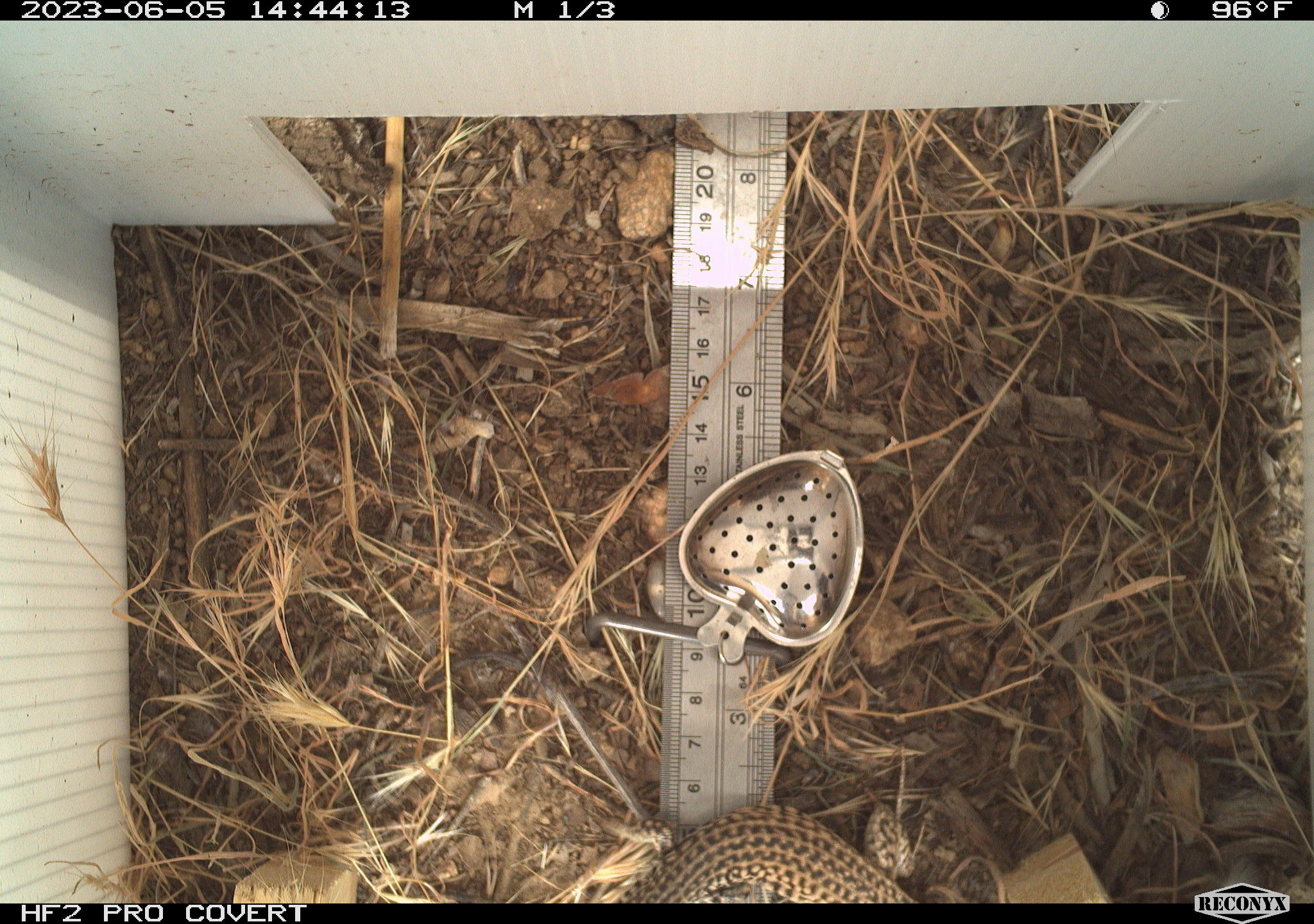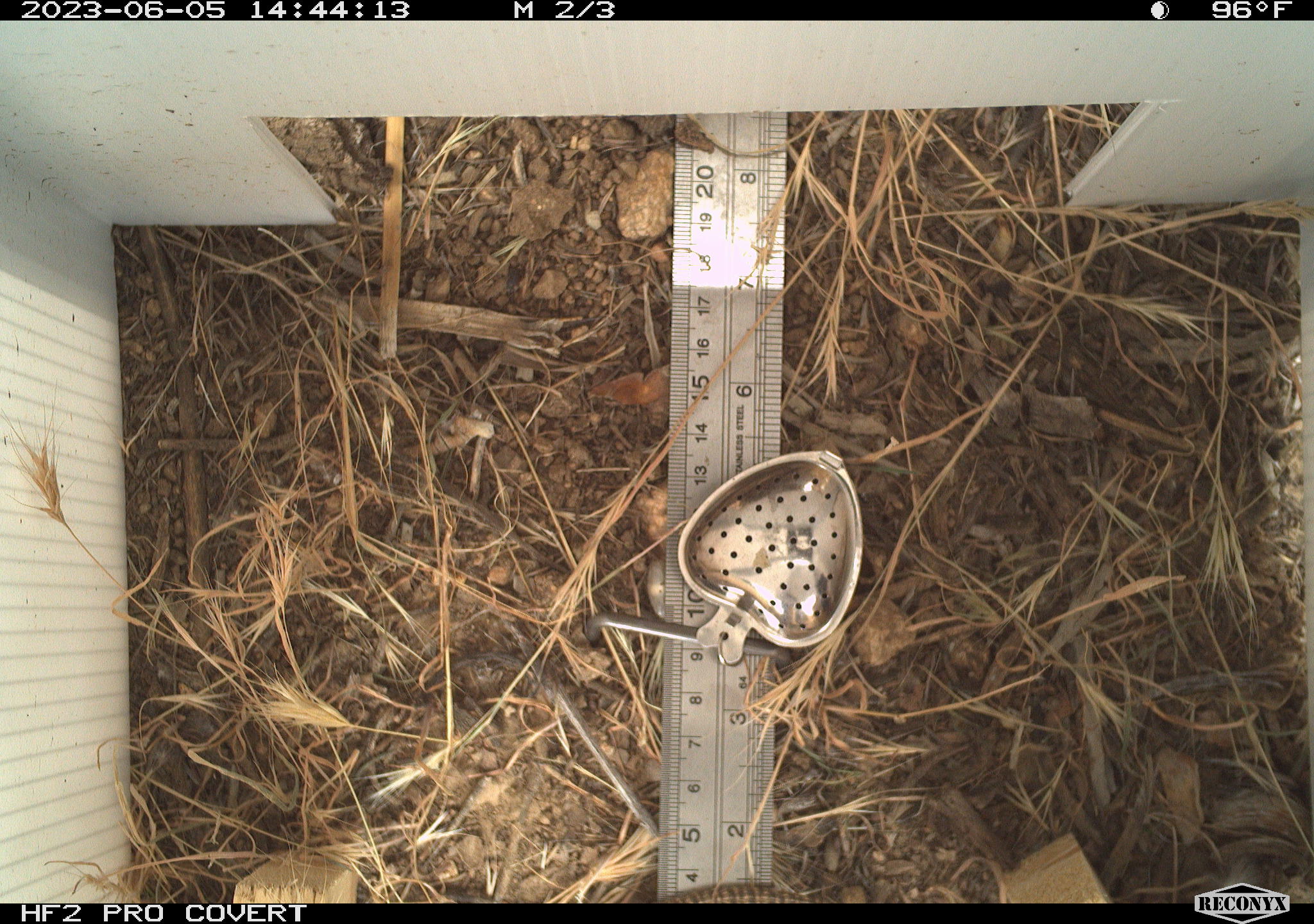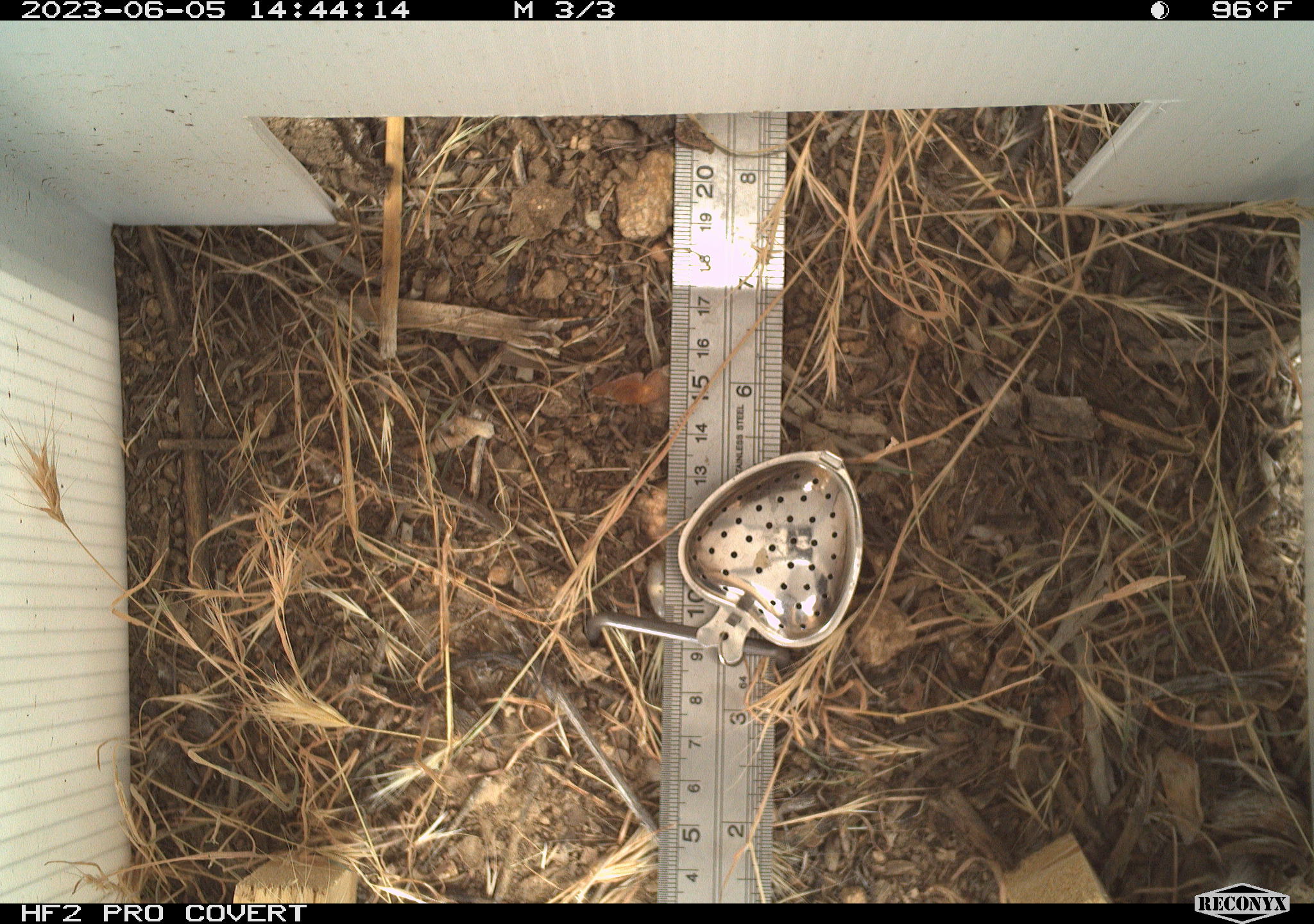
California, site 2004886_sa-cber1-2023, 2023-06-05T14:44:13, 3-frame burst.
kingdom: Animalia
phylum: Chordata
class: Reptilia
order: Squamata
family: Teiidae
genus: Aspidoscelis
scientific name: Aspidoscelis tigris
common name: western whiptail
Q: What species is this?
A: Western whiptail (Aspidoscelis tigris).